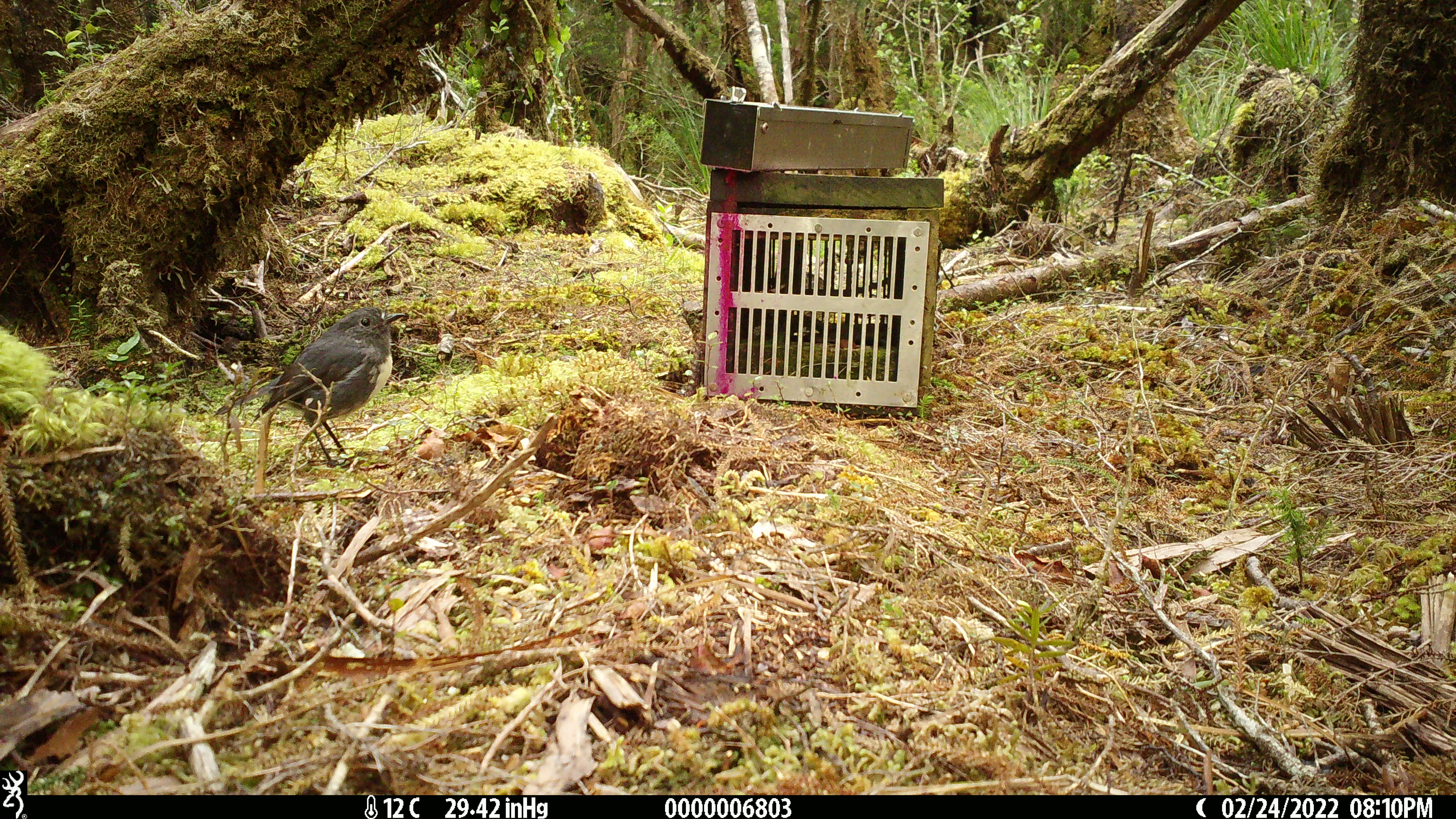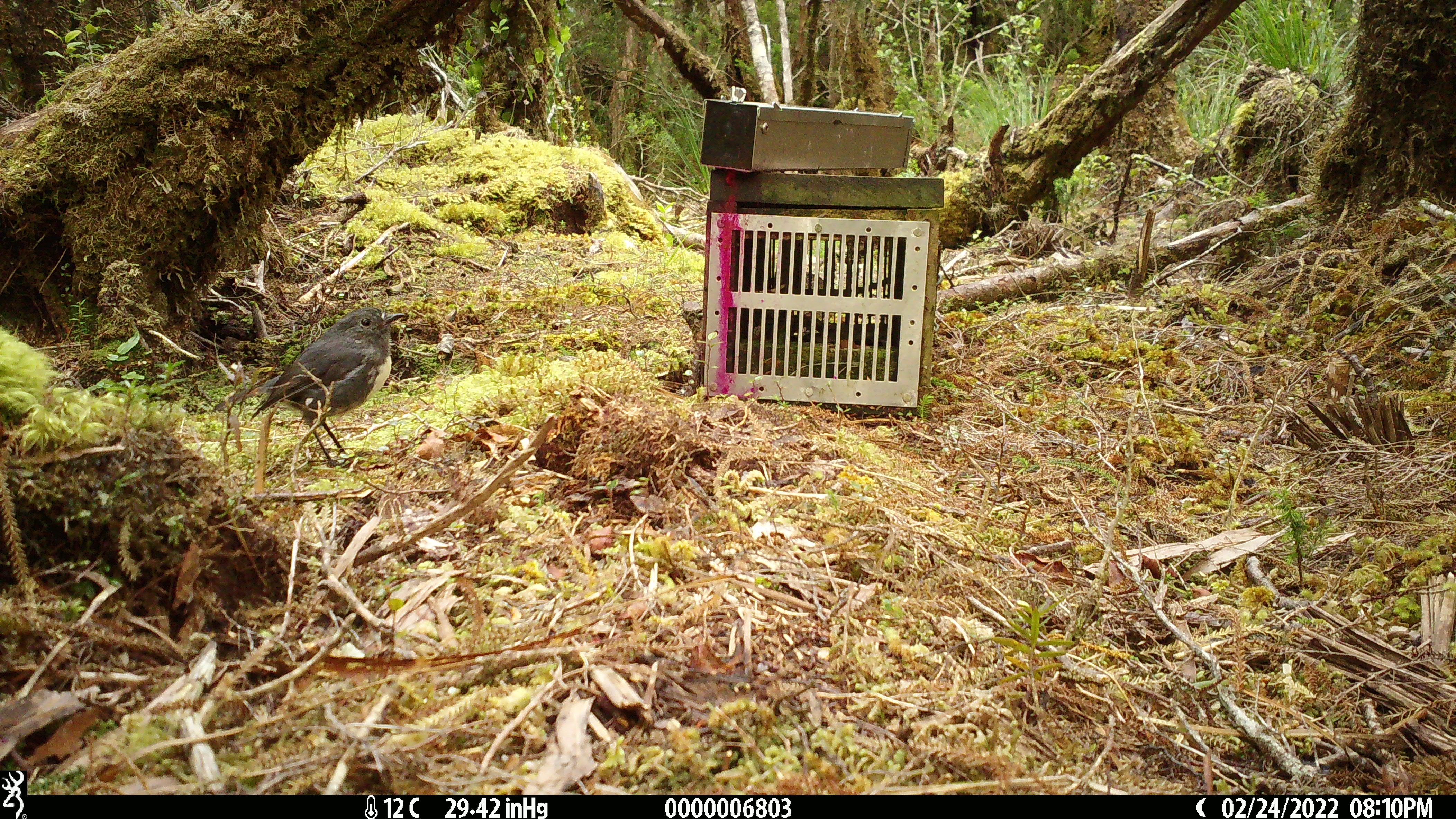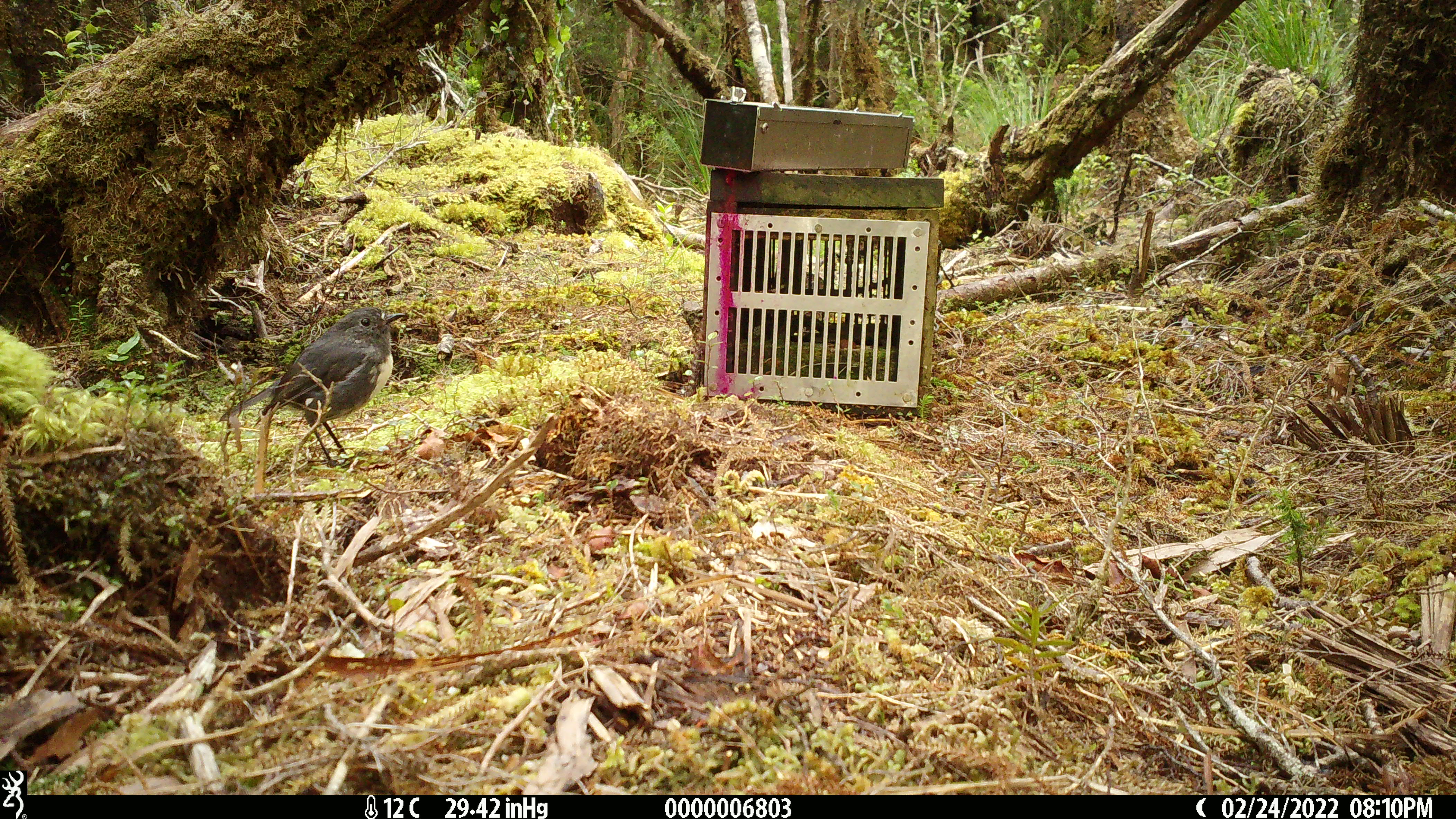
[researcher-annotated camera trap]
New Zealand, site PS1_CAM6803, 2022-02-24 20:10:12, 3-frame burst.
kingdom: Animalia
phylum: Chordata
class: Aves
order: Passeriformes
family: Petroicidae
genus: Petroica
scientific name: Petroica australis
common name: new zealand robin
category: robin